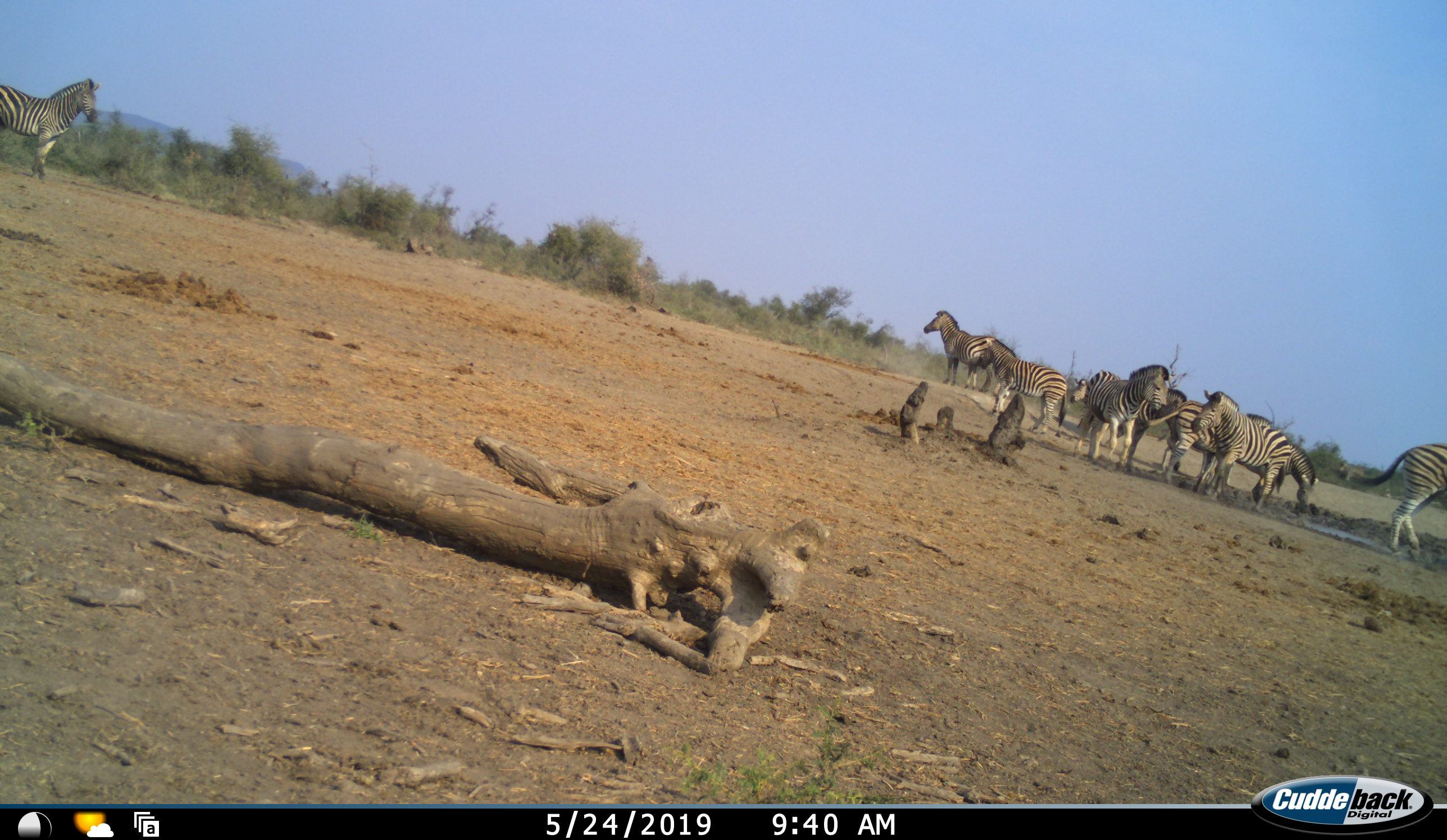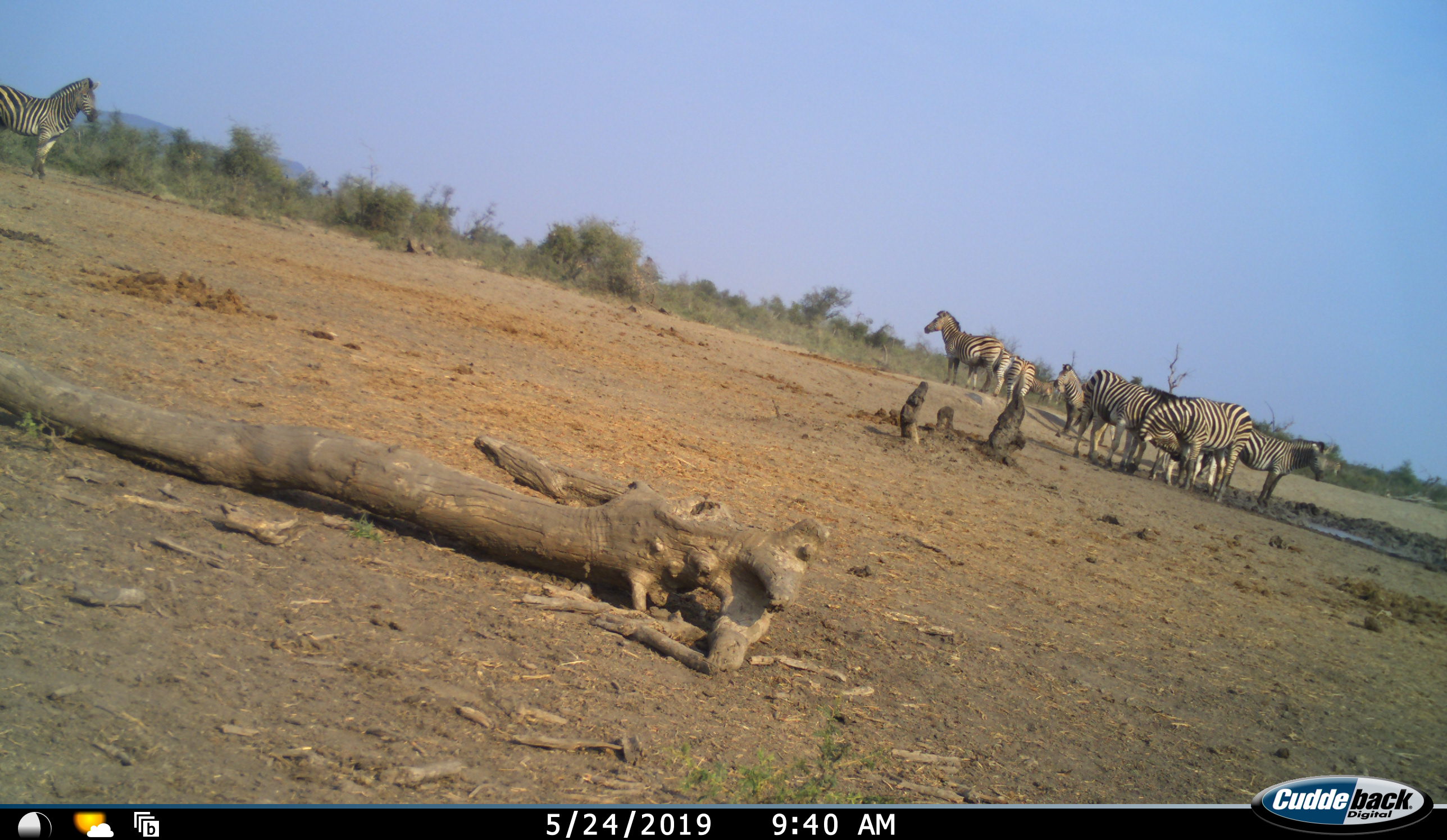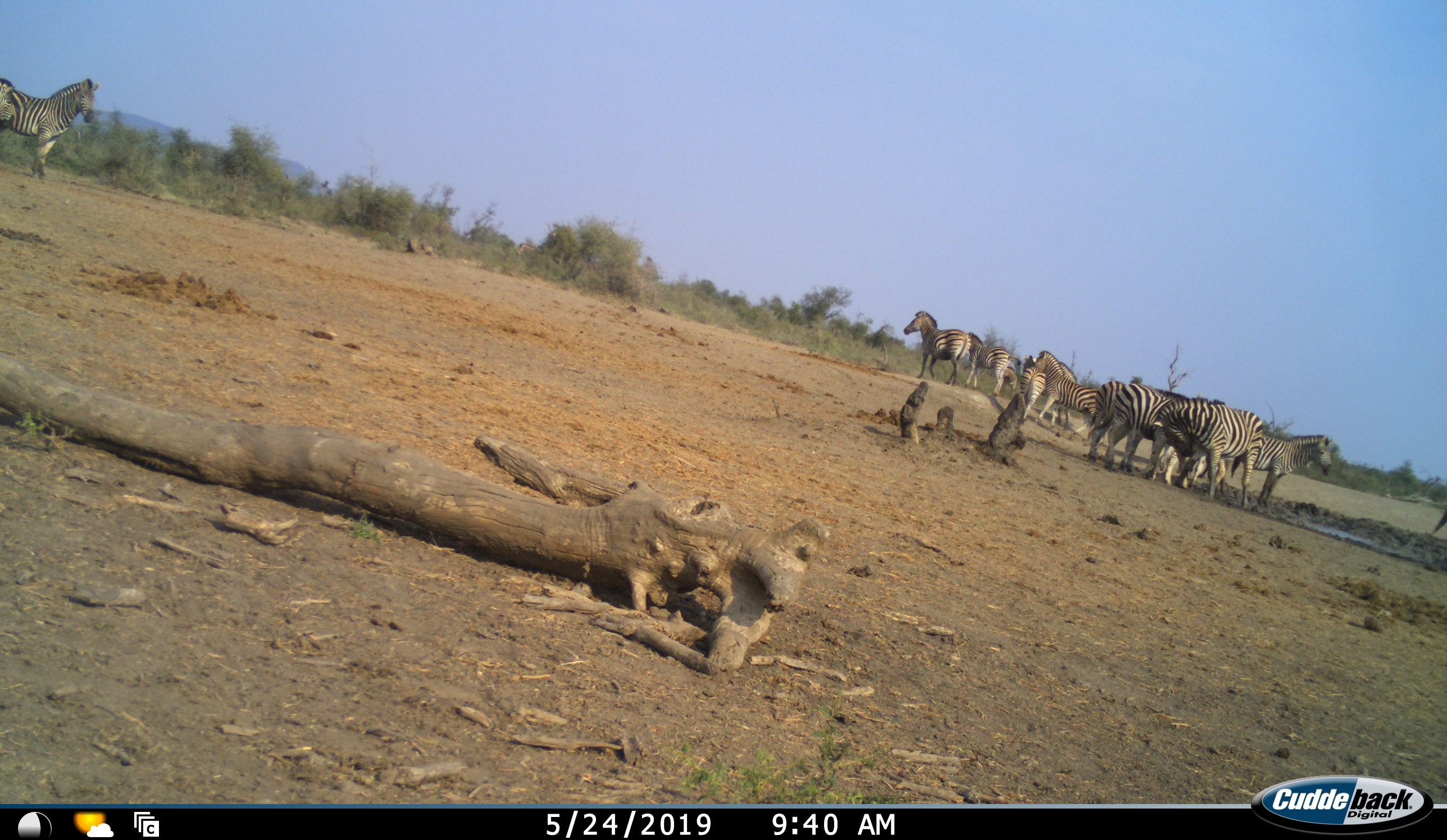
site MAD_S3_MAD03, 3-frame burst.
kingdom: Animalia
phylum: Chordata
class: Mammalia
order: Perissodactyla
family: Equidae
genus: Equus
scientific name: Equus quagga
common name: plains zebra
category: zebraplains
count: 8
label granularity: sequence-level